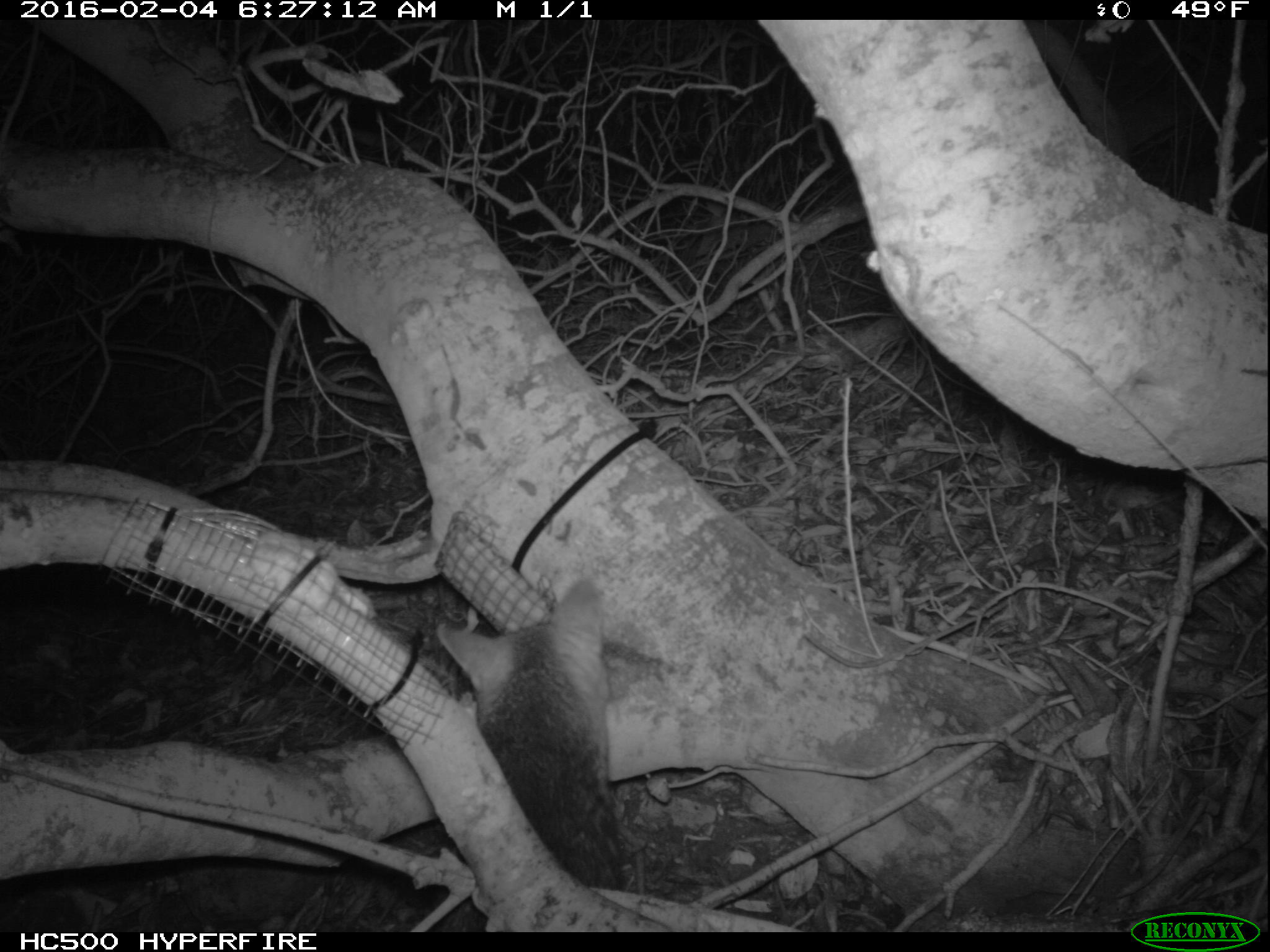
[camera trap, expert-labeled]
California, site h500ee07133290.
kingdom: Animalia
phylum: Chordata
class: Mammalia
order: Carnivora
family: Canidae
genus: Urocyon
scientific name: Urocyon littoralis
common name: island fox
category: fox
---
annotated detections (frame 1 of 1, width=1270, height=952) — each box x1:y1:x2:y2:
fox: 434:581:620:932